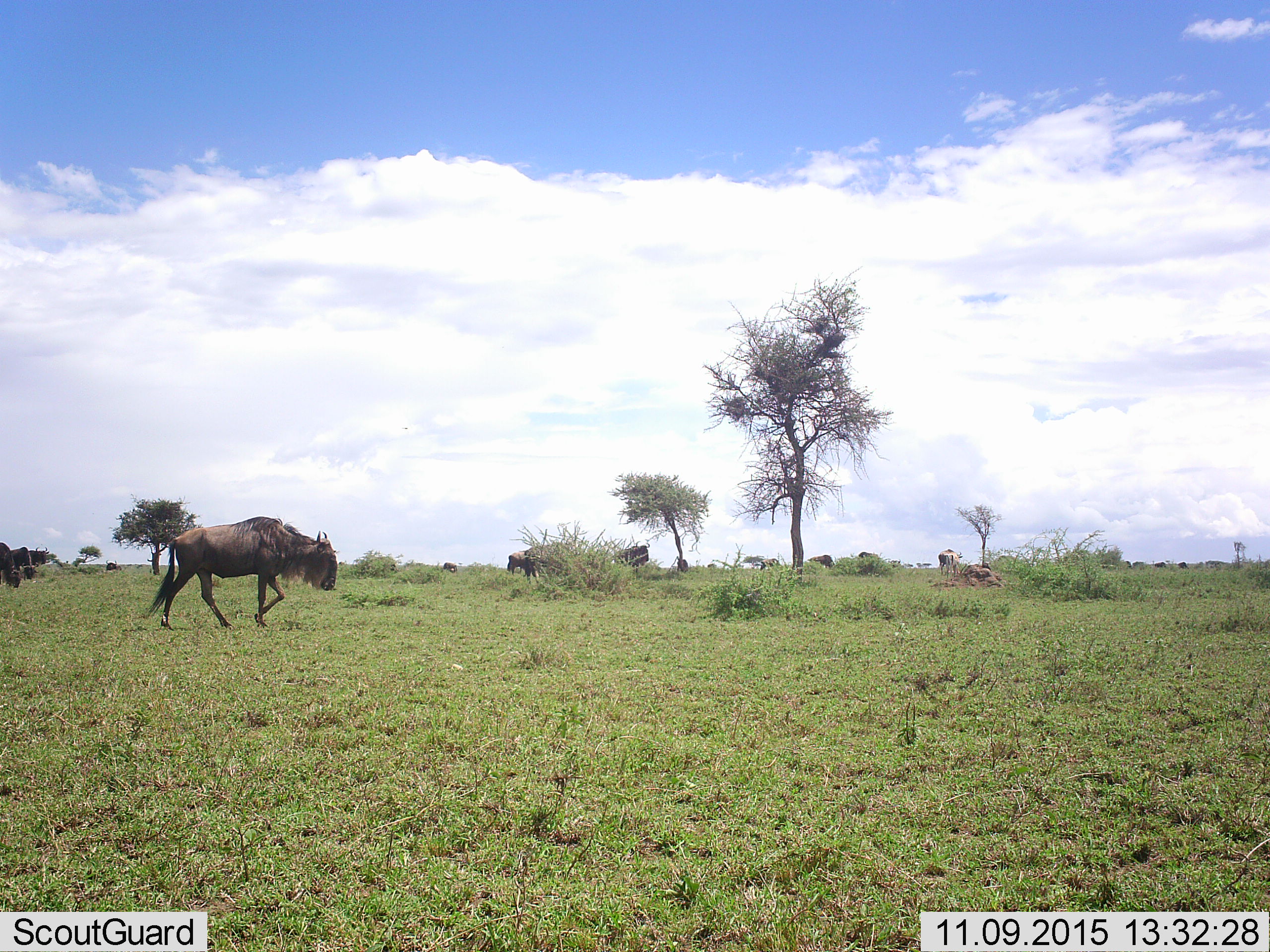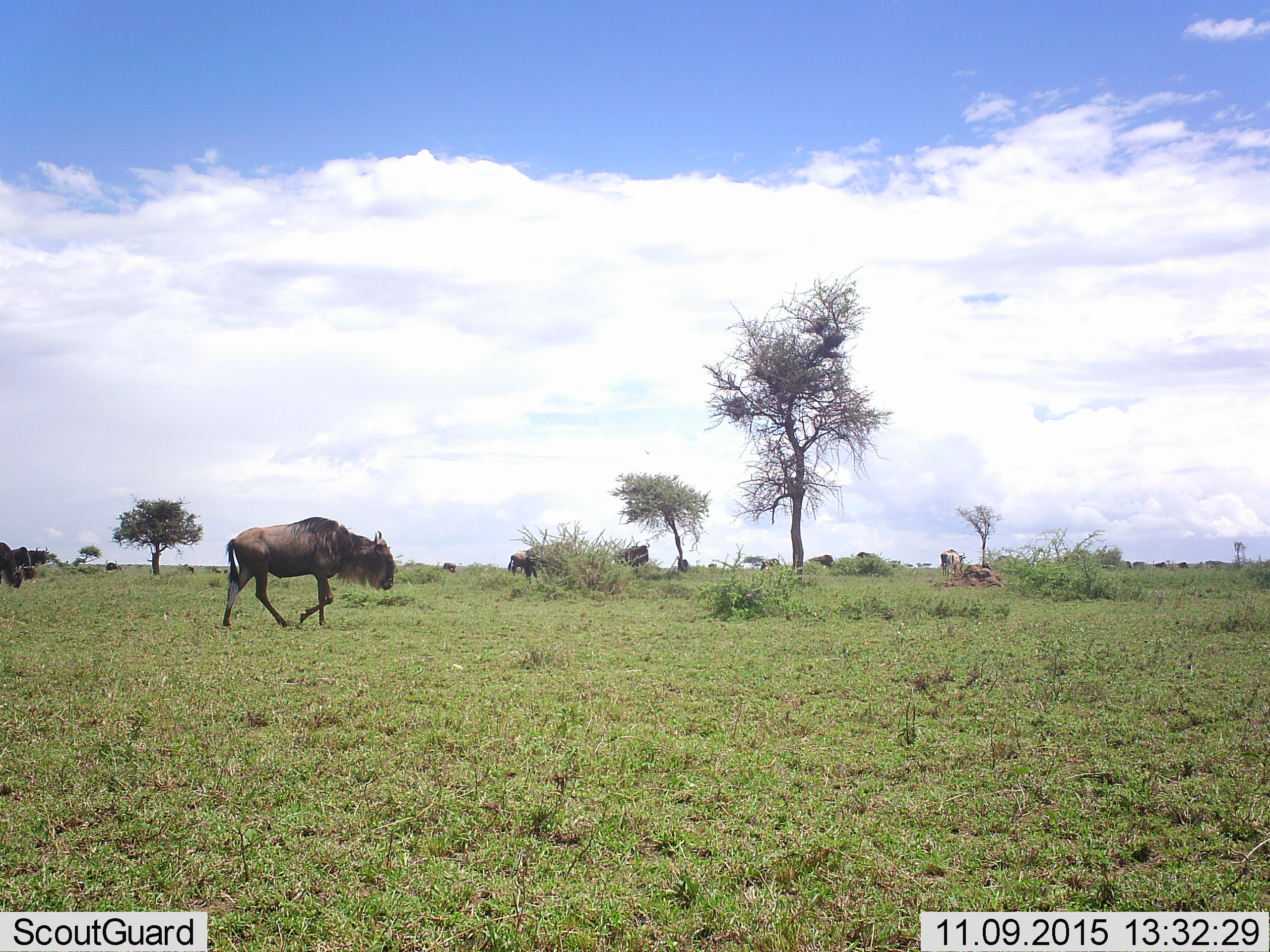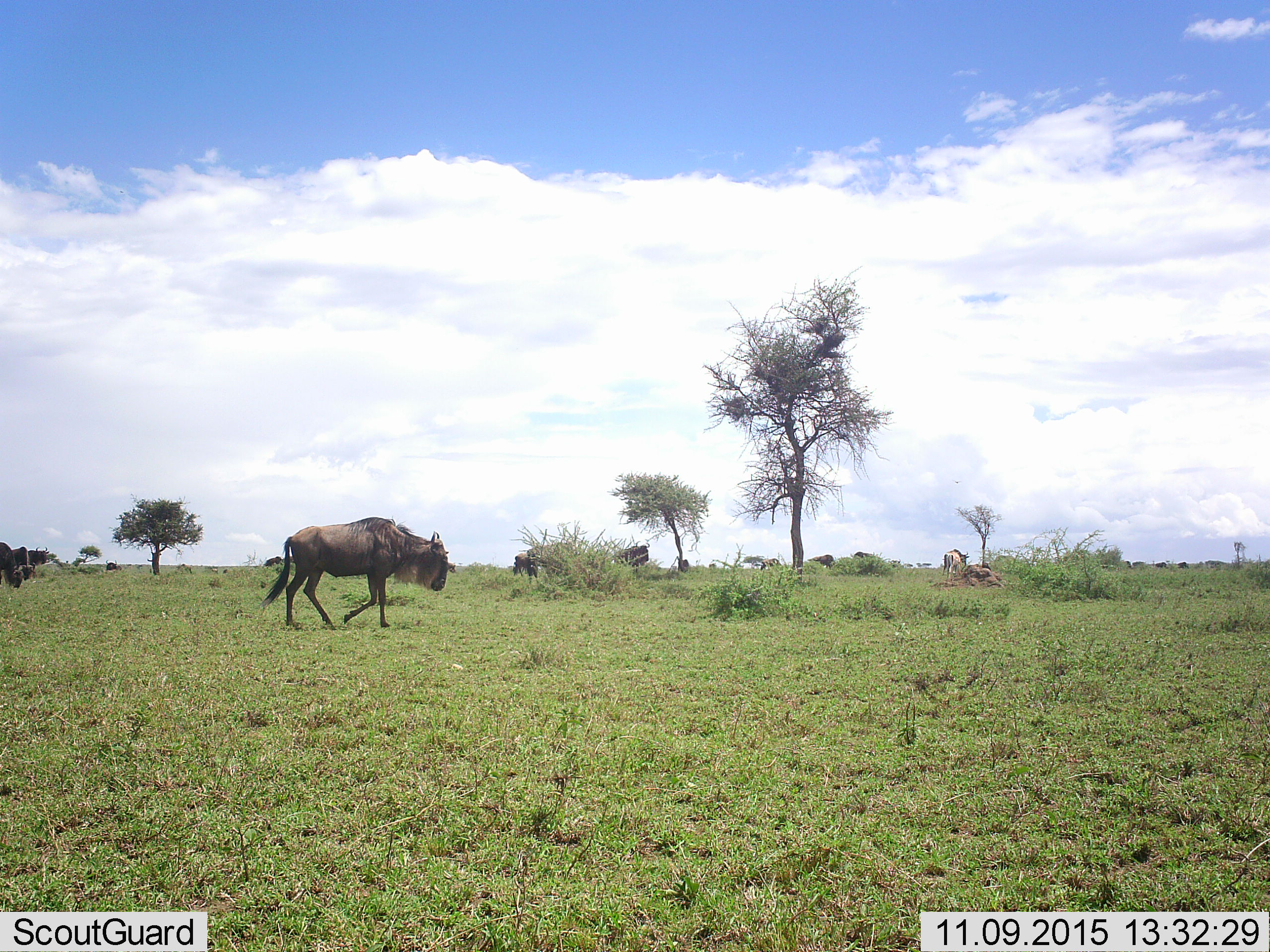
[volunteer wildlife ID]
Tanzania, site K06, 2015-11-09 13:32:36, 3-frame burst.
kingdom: Animalia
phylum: Chordata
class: Mammalia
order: Artiodactyla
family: Bovidae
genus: Connochaetes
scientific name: Connochaetes taurinus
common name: blue wildebeest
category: wildebeest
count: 11-50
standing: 43%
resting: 0%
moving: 86%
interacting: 0%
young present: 0%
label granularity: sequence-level